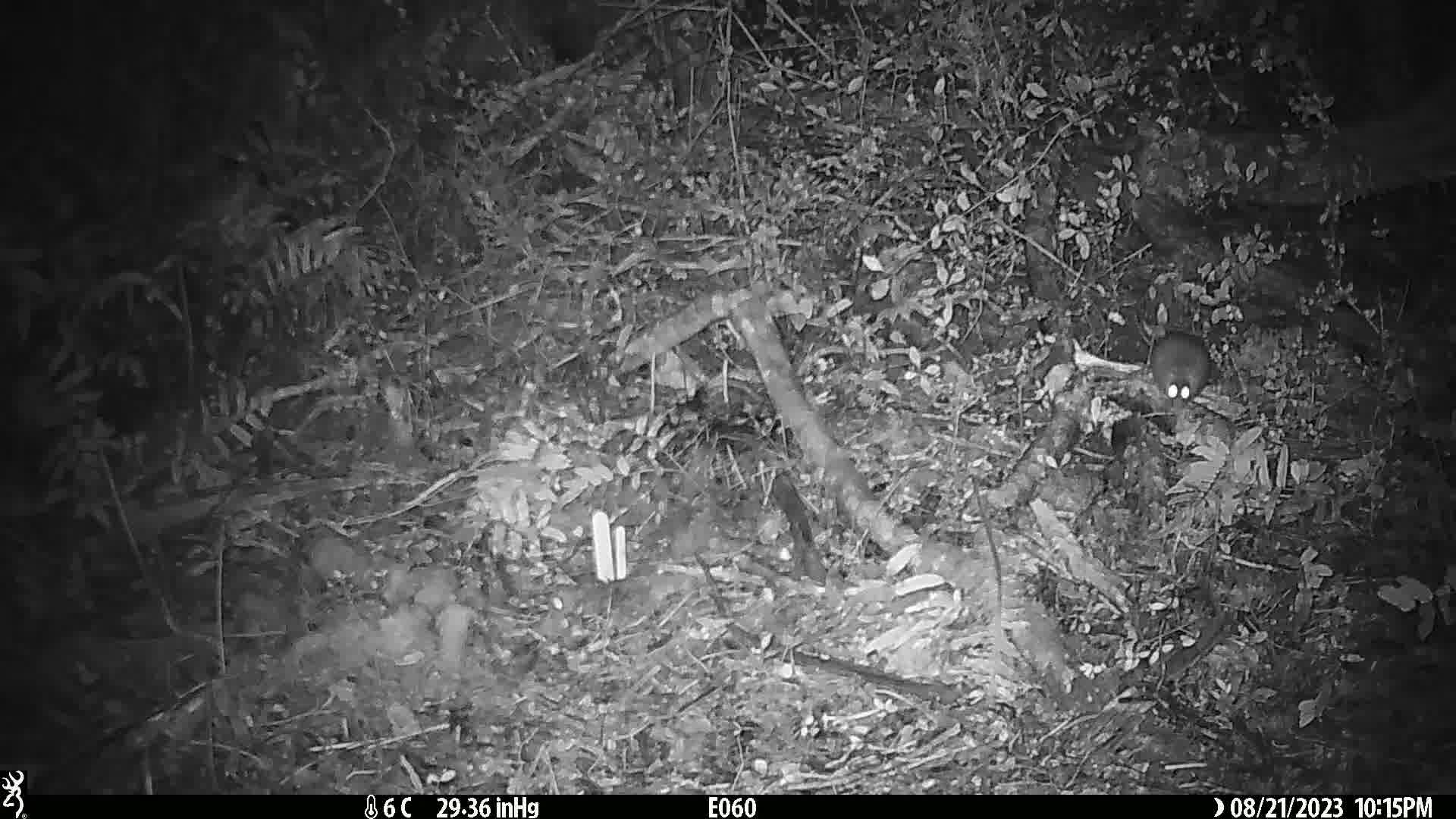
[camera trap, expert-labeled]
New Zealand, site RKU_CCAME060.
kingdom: Animalia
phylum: Chordata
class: Mammalia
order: Rodentia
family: Muridae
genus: Rattus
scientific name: Rattus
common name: rat